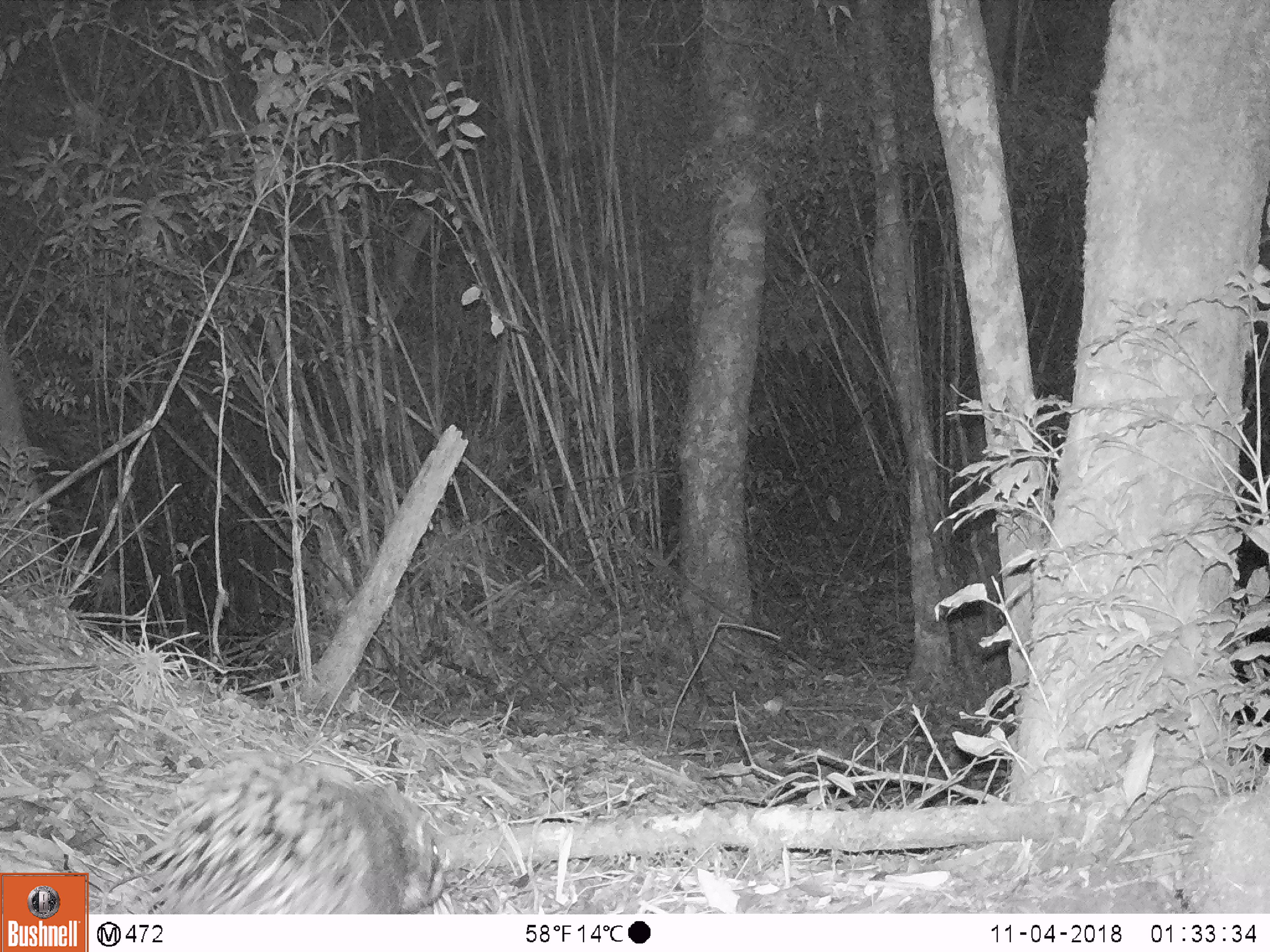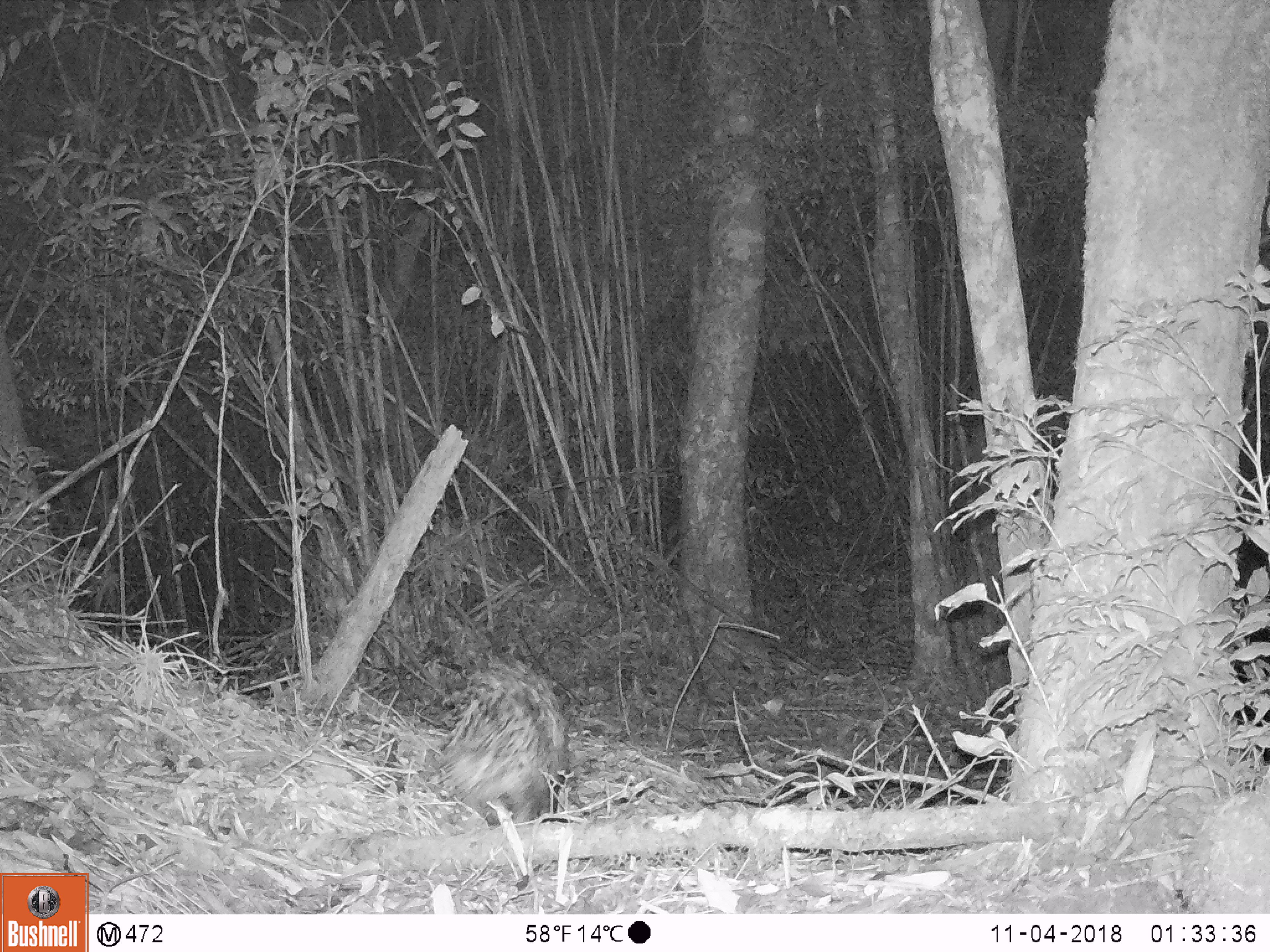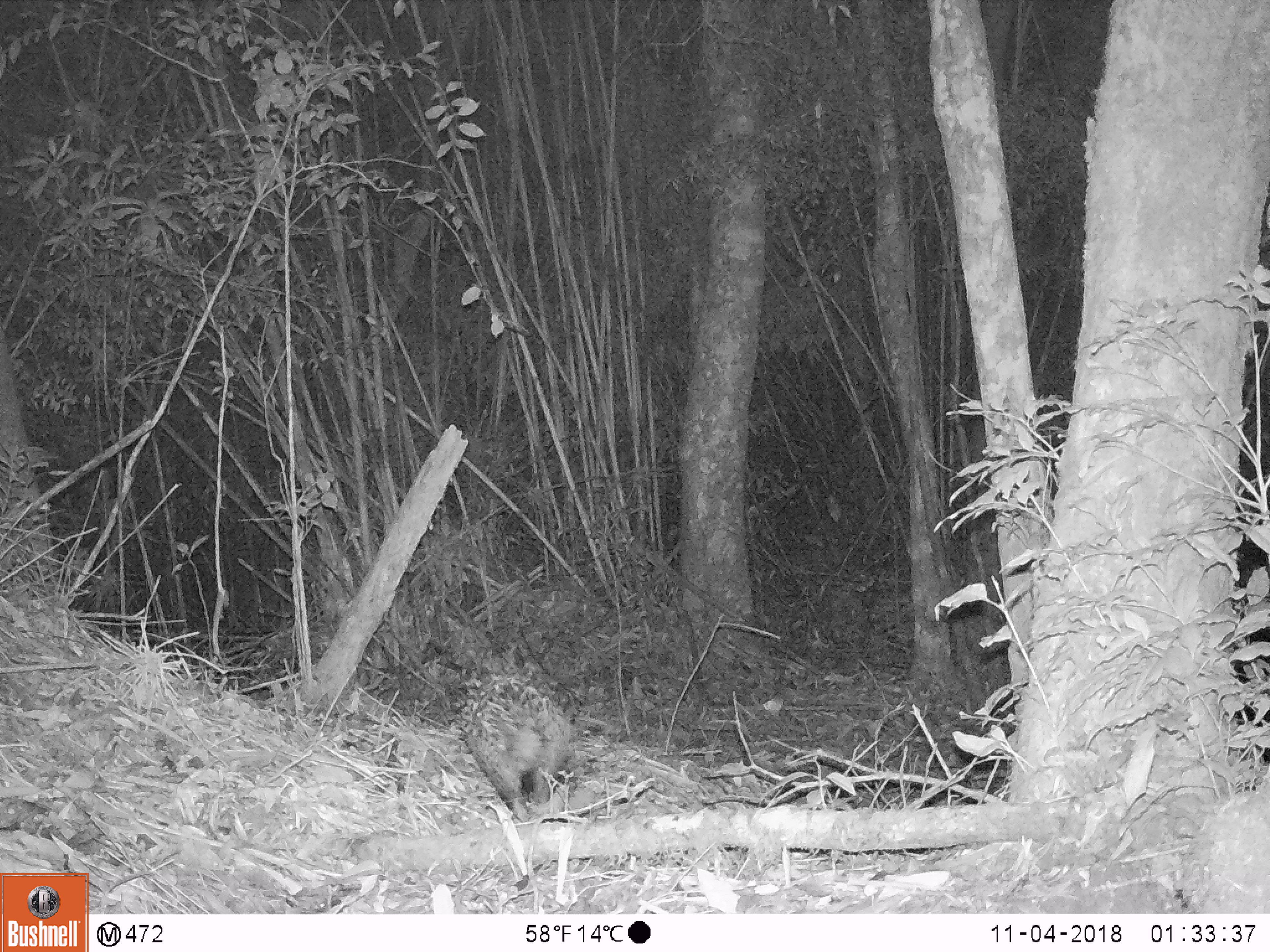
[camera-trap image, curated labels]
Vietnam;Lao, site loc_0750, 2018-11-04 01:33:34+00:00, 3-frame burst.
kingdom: Animalia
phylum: Chordata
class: Mammalia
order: Rodentia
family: Hystricidae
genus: Hystrix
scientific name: Hystrix brachyura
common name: malayan porcupine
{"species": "malayan porcupine (Hystrix brachyura)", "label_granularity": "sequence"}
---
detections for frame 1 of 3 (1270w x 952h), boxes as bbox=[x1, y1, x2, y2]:
malayan porcupine: bbox=[108, 745, 448, 913]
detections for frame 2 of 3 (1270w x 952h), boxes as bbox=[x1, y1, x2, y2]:
malayan porcupine: bbox=[426, 654, 572, 832]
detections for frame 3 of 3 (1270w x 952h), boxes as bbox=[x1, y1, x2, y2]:
malayan porcupine: bbox=[454, 672, 571, 817]